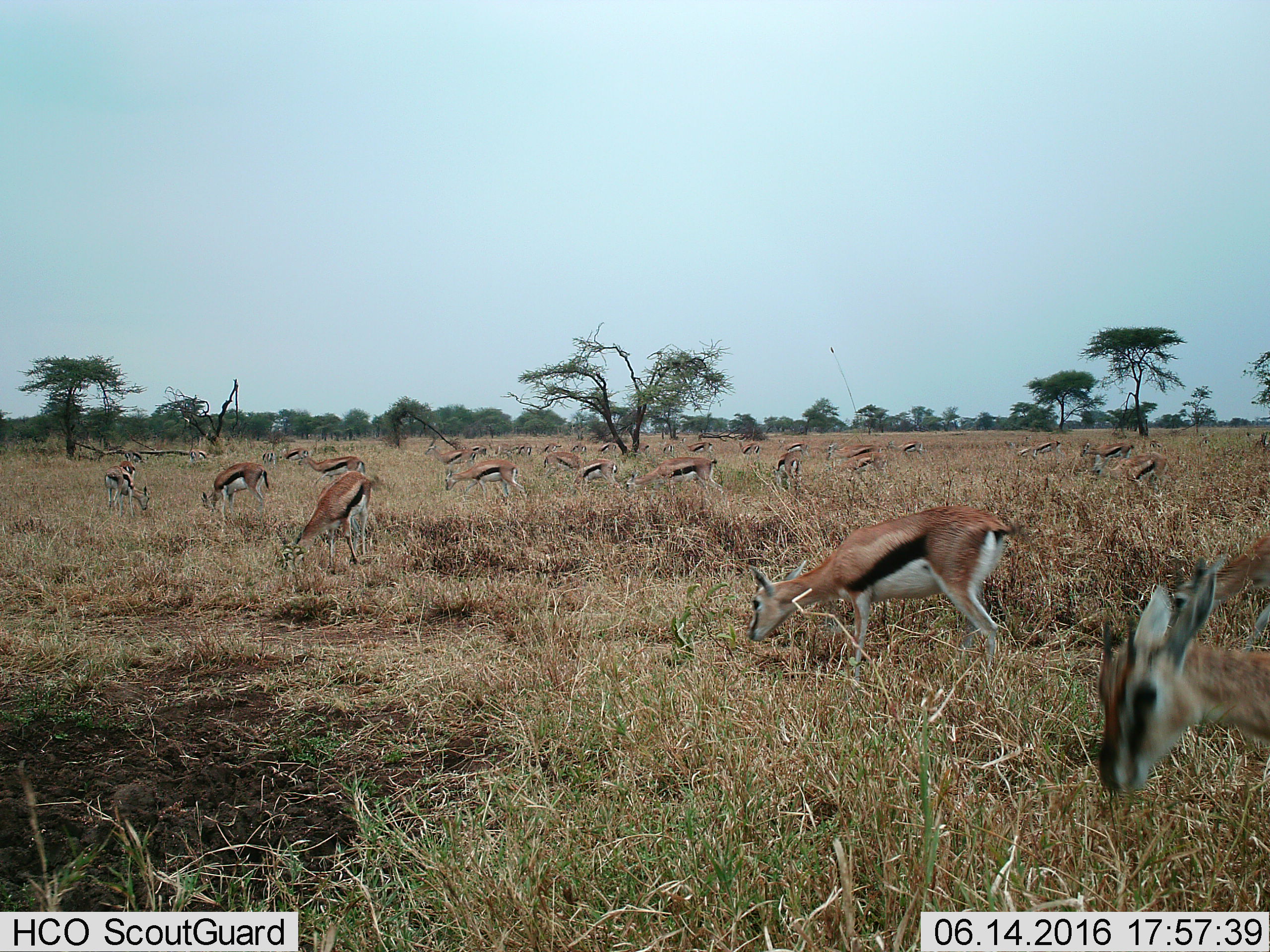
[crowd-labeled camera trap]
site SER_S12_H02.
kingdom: Animalia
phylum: Chordata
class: Mammalia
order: Artiodactyla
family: Bovidae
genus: Eudorcas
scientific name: Eudorcas thomsonii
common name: thomson's gazelle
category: gazellethomsons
Gazellethomsons (thomson's gazelle) (Eudorcas thomsonii), count 11-50. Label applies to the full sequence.